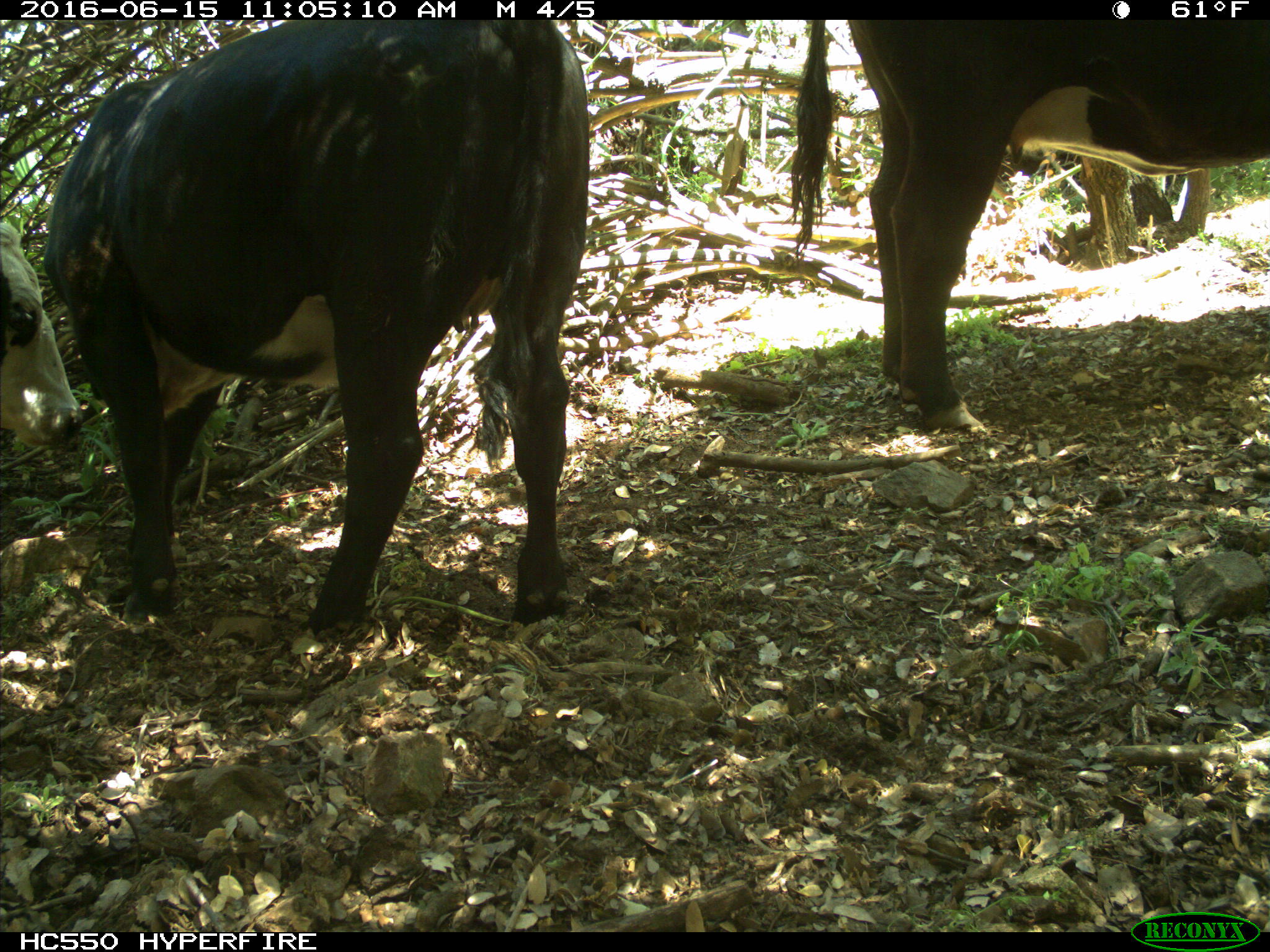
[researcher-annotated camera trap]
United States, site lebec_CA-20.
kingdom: Animalia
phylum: Chordata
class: Mammalia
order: Artiodactyla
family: Bovidae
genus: Bos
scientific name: Bos taurus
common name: domestic cow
Bos taurus (domestic cow).